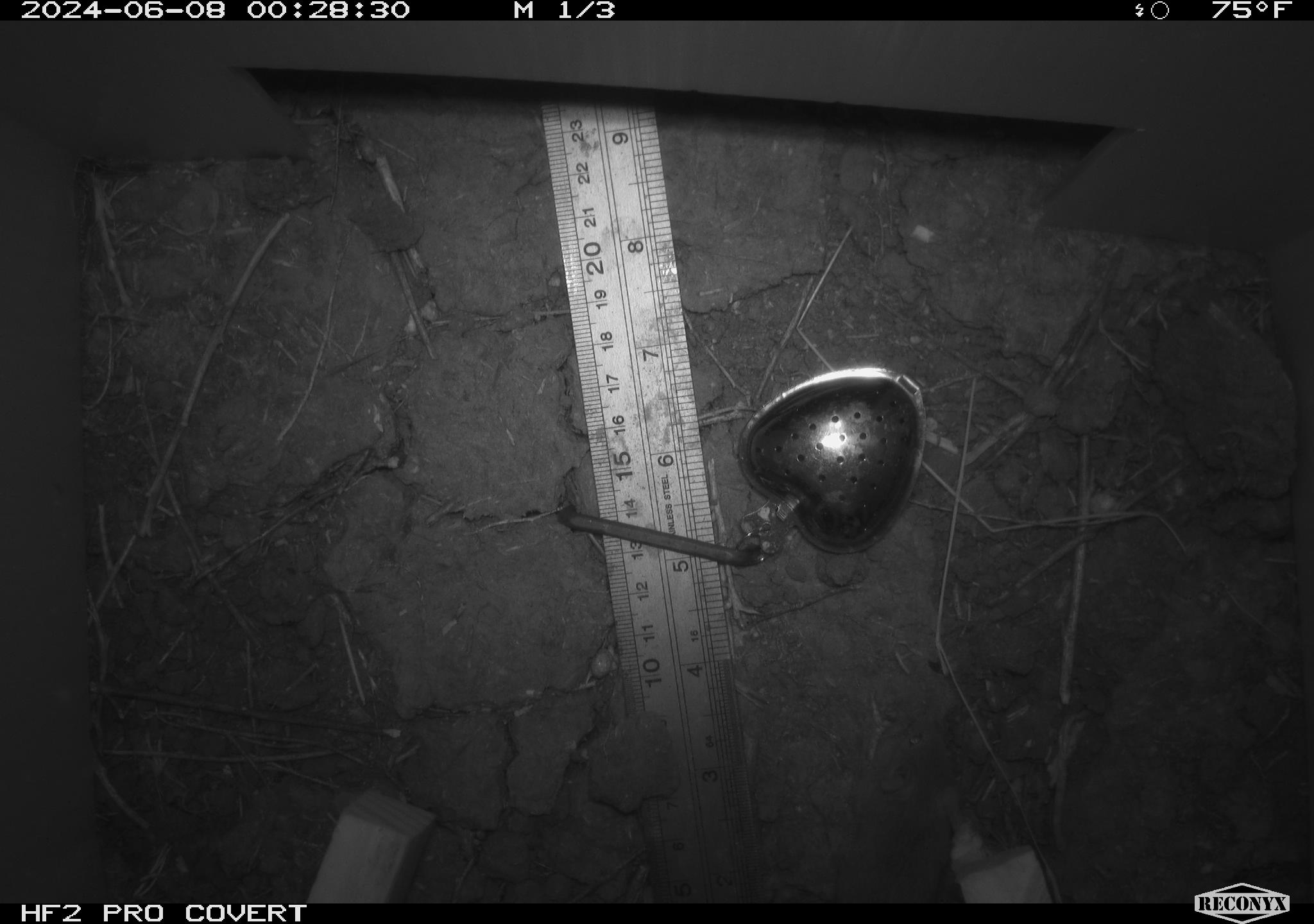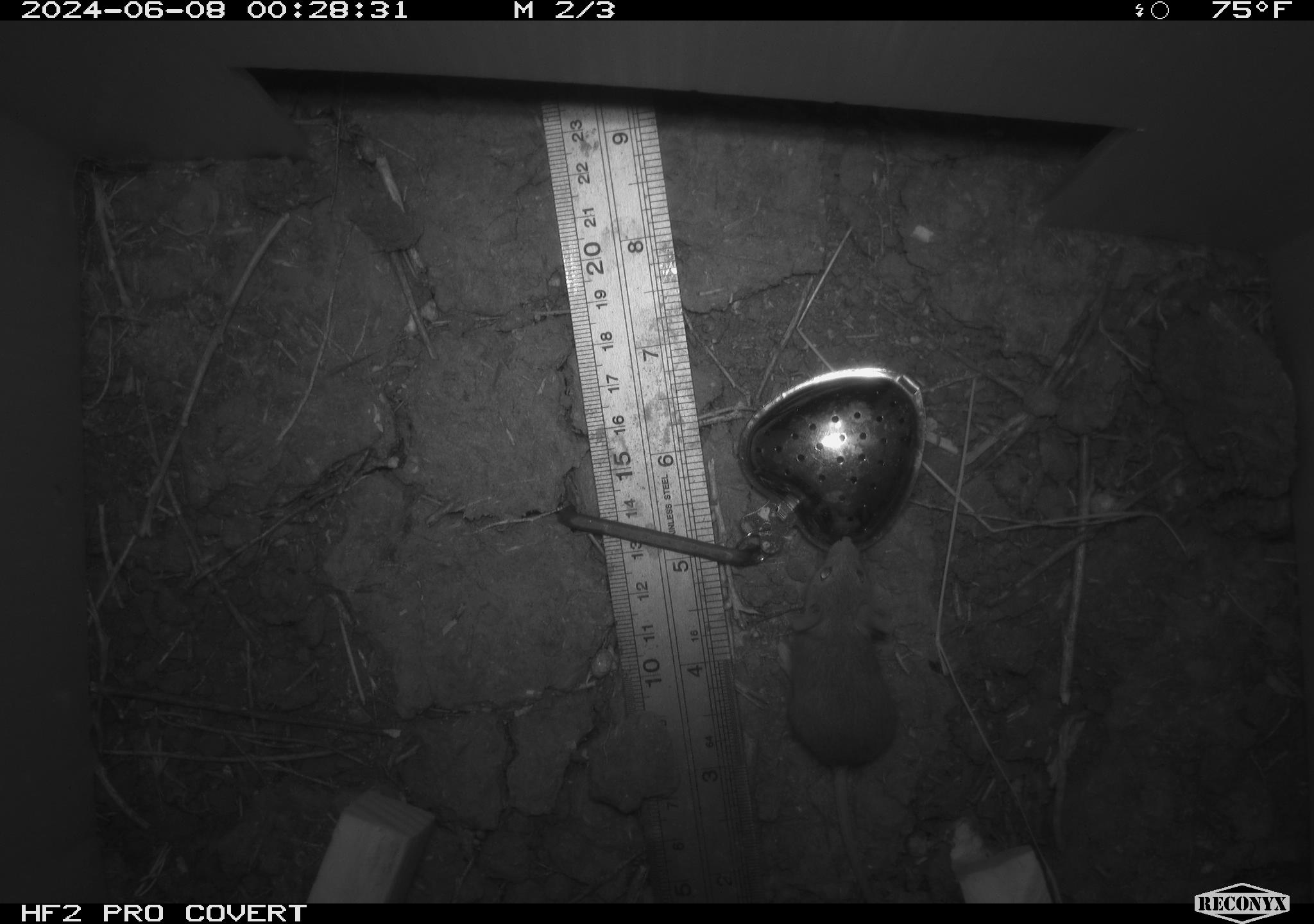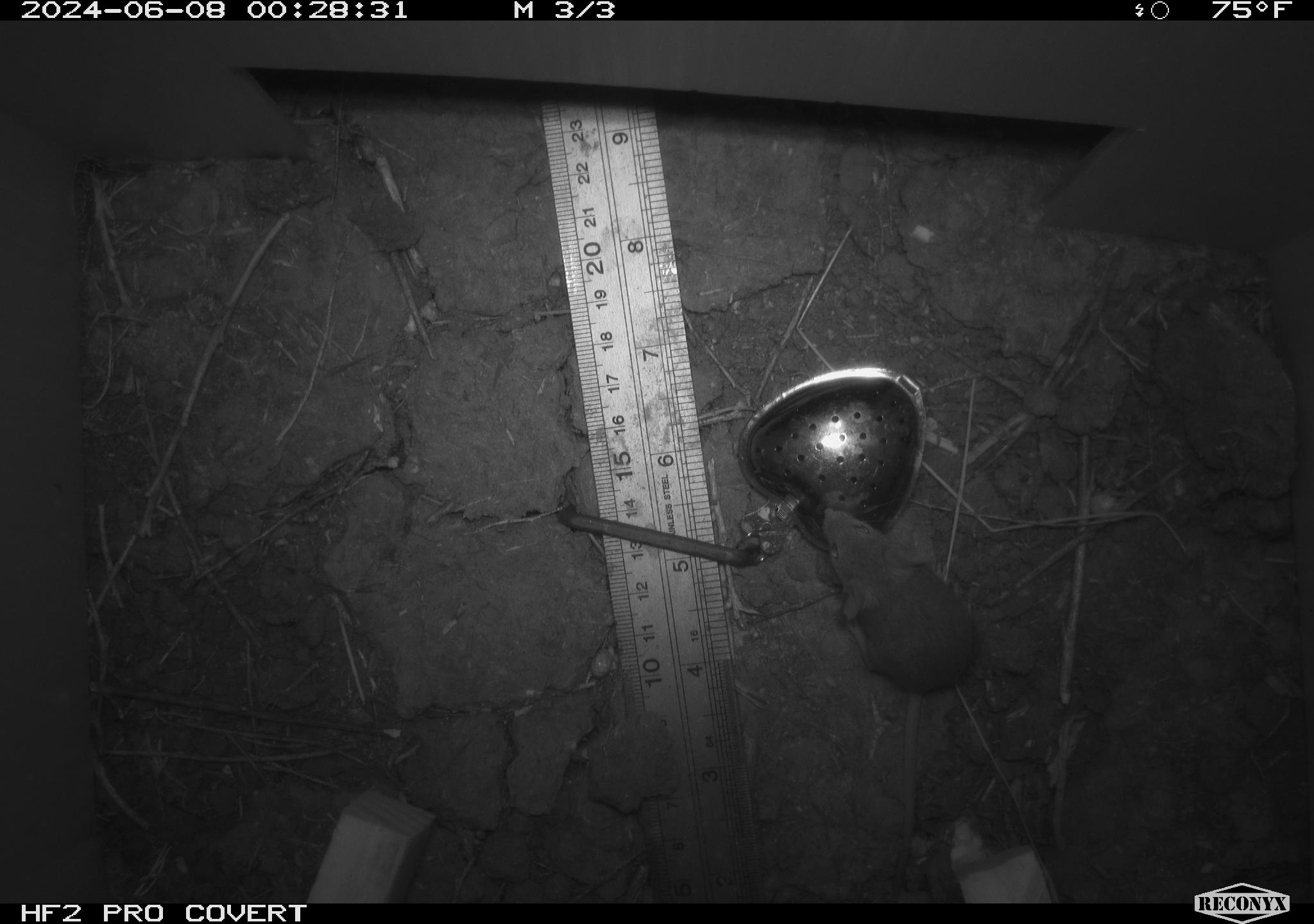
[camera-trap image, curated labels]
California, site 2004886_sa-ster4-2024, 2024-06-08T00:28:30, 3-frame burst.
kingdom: Animalia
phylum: Chordata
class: Mammalia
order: Rodentia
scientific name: Rodentia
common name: mouse species